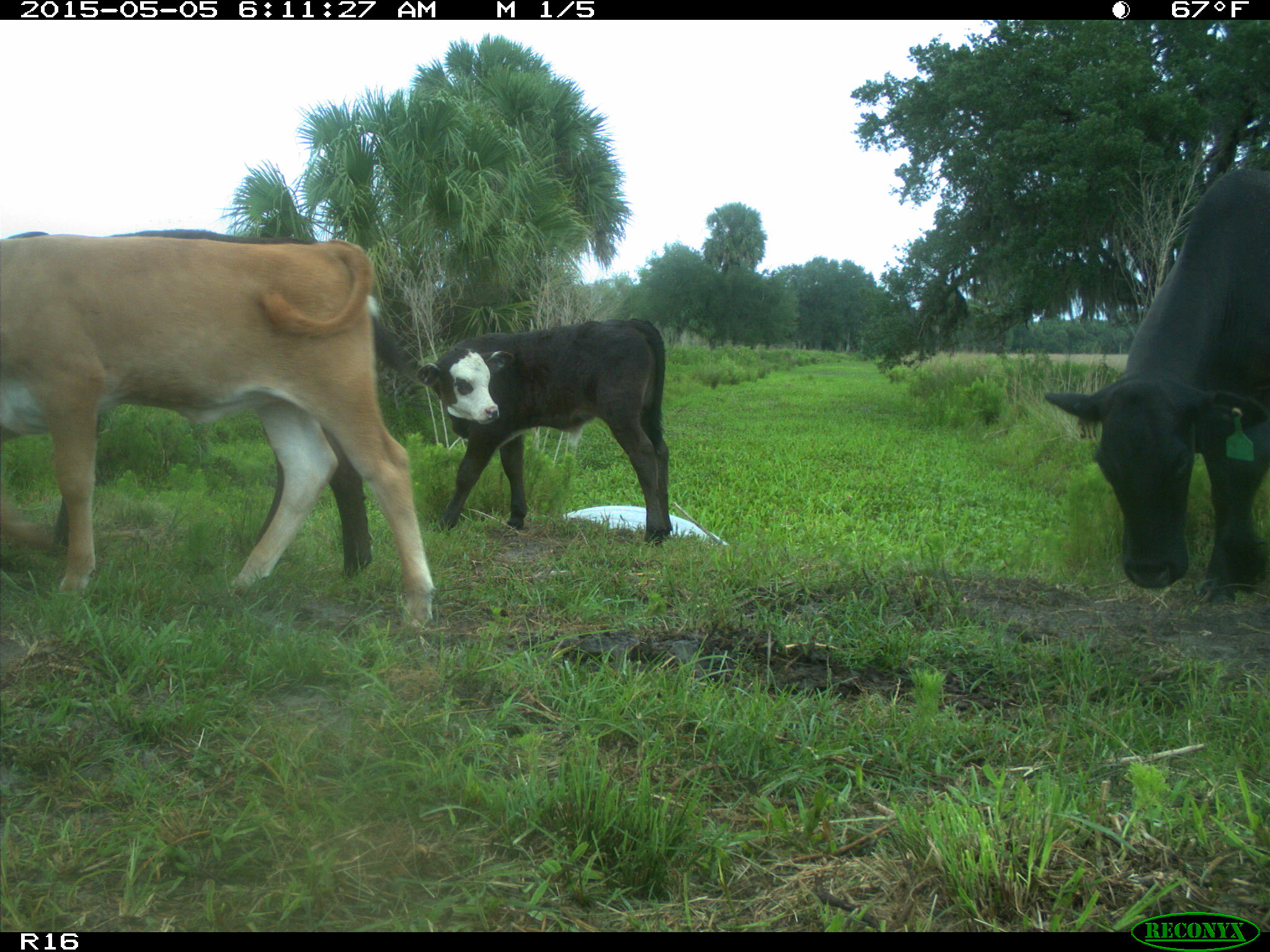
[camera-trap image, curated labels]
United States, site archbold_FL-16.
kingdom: Animalia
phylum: Chordata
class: Mammalia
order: Artiodactyla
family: Bovidae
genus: Bos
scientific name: Bos taurus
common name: domestic cow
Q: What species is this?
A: Bos taurus (domestic cow).